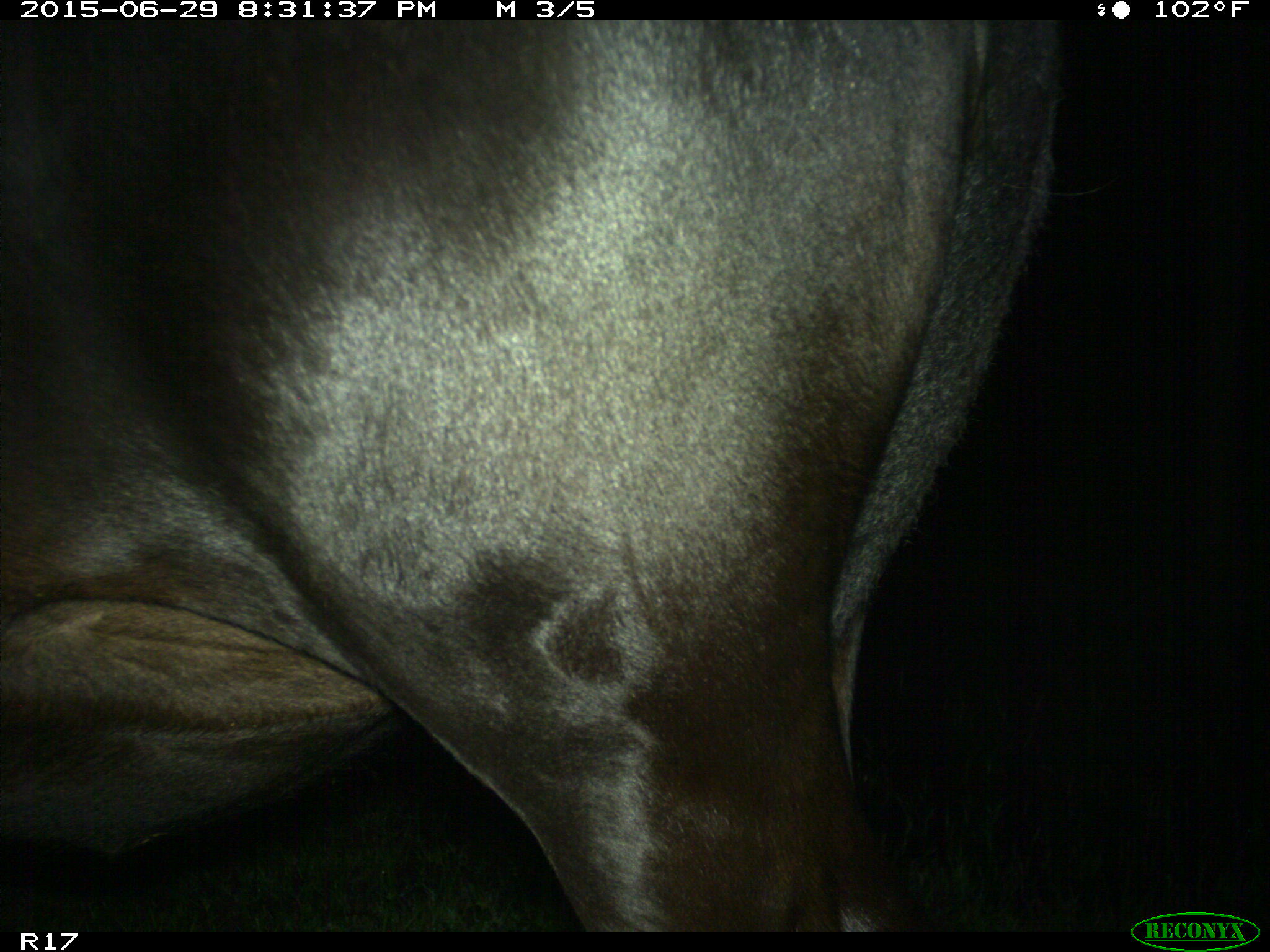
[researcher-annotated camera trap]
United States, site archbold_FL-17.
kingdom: Animalia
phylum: Chordata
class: Mammalia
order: Artiodactyla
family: Bovidae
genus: Bos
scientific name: Bos taurus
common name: domestic cow